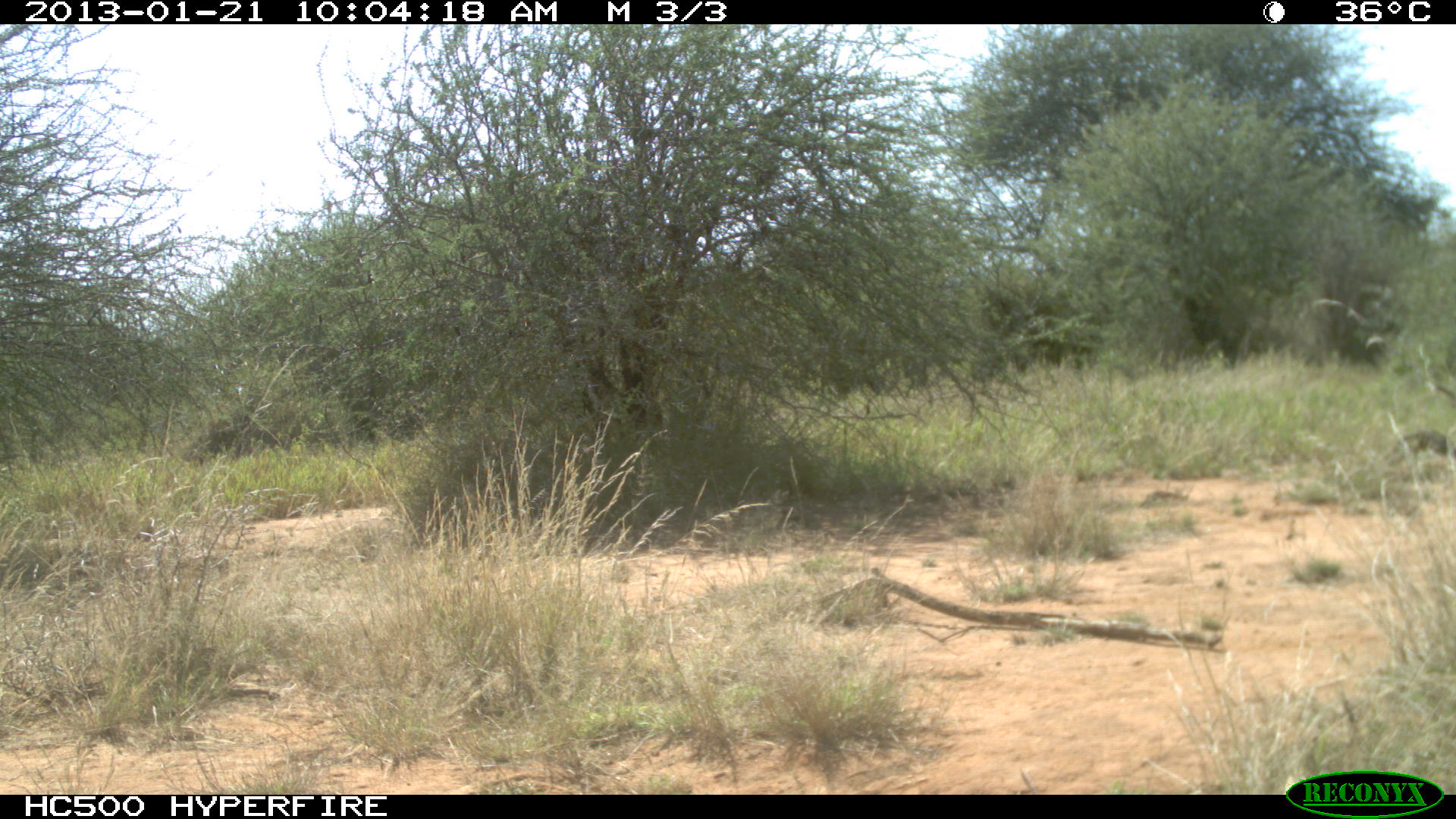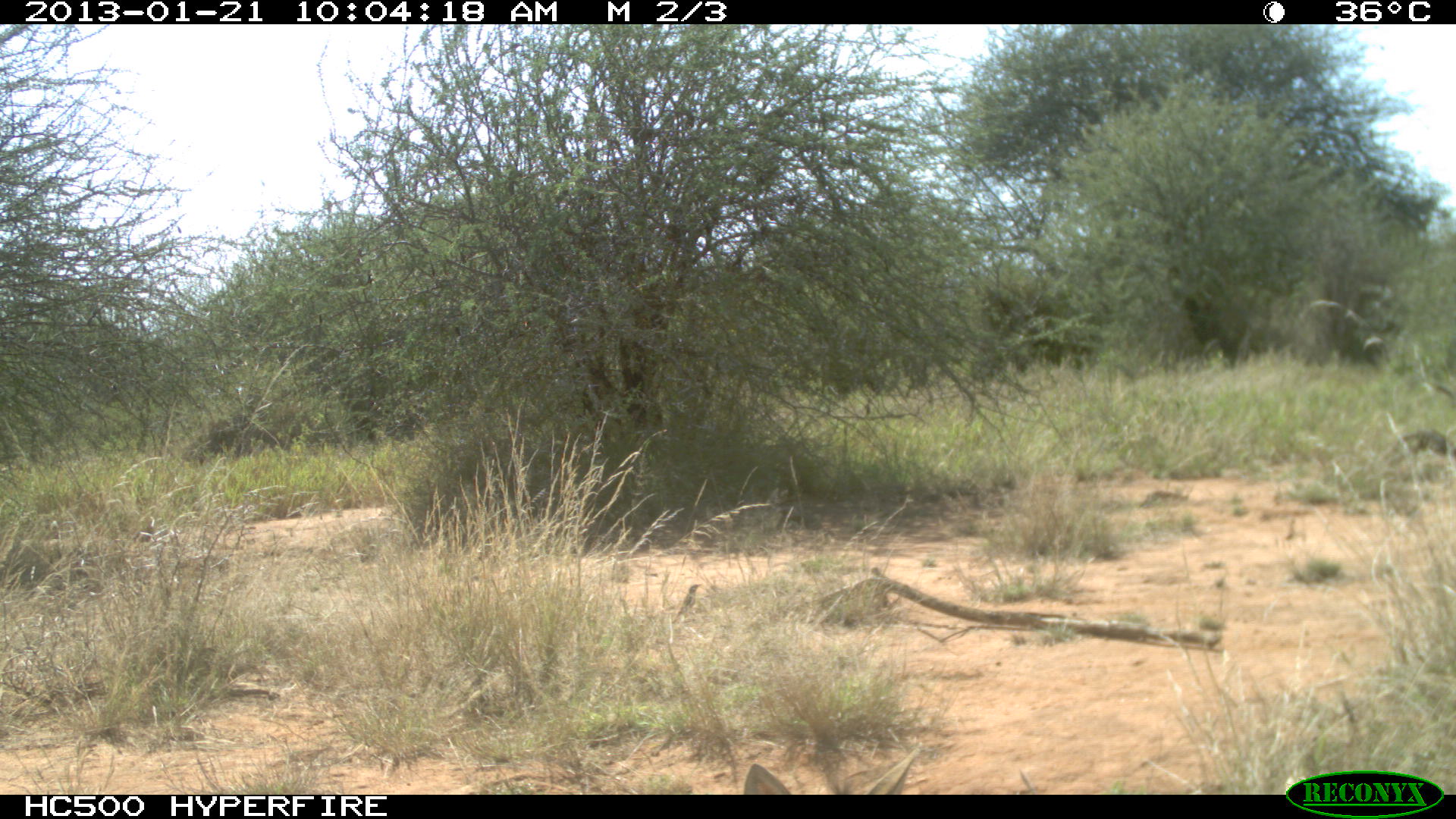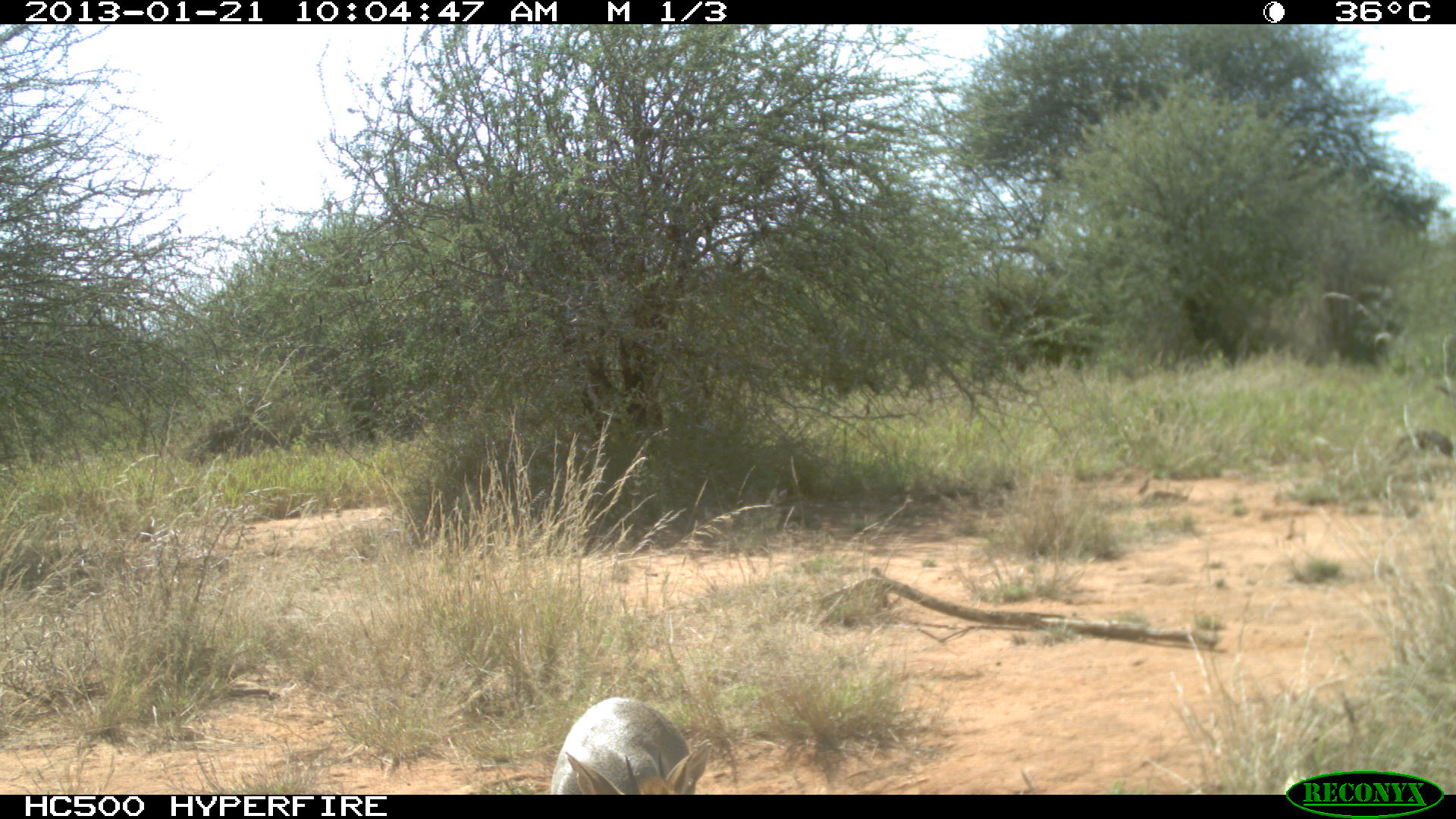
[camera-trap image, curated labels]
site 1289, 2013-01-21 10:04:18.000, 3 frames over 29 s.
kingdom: Animalia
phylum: Chordata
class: Mammalia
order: Artiodactyla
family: Bovidae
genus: Madoqua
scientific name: Madoqua guentheri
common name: günther's dik-dik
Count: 1.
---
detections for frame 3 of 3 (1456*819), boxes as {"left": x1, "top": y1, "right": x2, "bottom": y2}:
madoqua guentheri: {"left": 547, "top": 694, "right": 713, "bottom": 792}